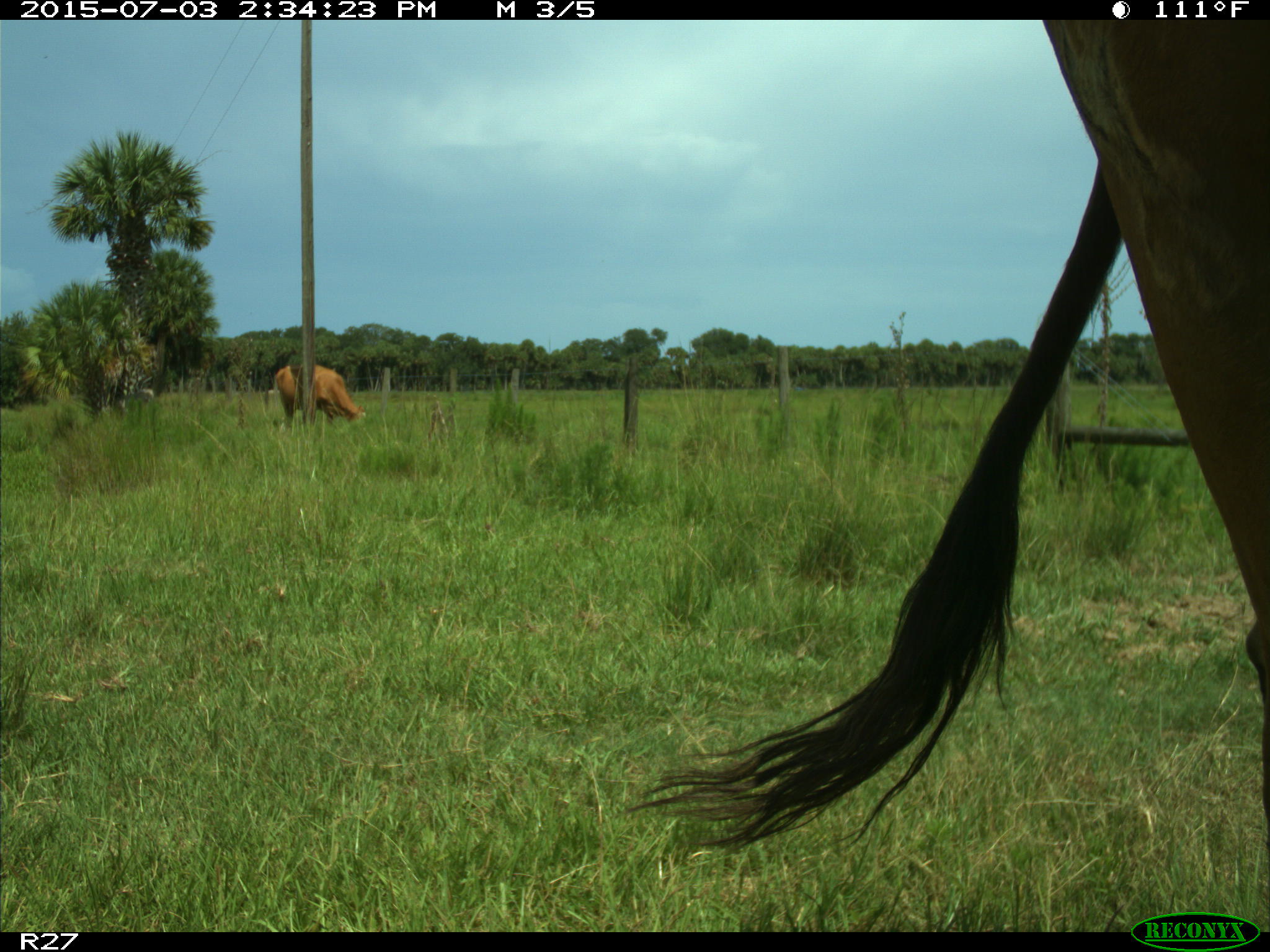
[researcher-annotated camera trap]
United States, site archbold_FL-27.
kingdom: Animalia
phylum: Chordata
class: Mammalia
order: Artiodactyla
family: Bovidae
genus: Bos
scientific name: Bos taurus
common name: domestic cow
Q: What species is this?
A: Bos taurus (domestic cow).